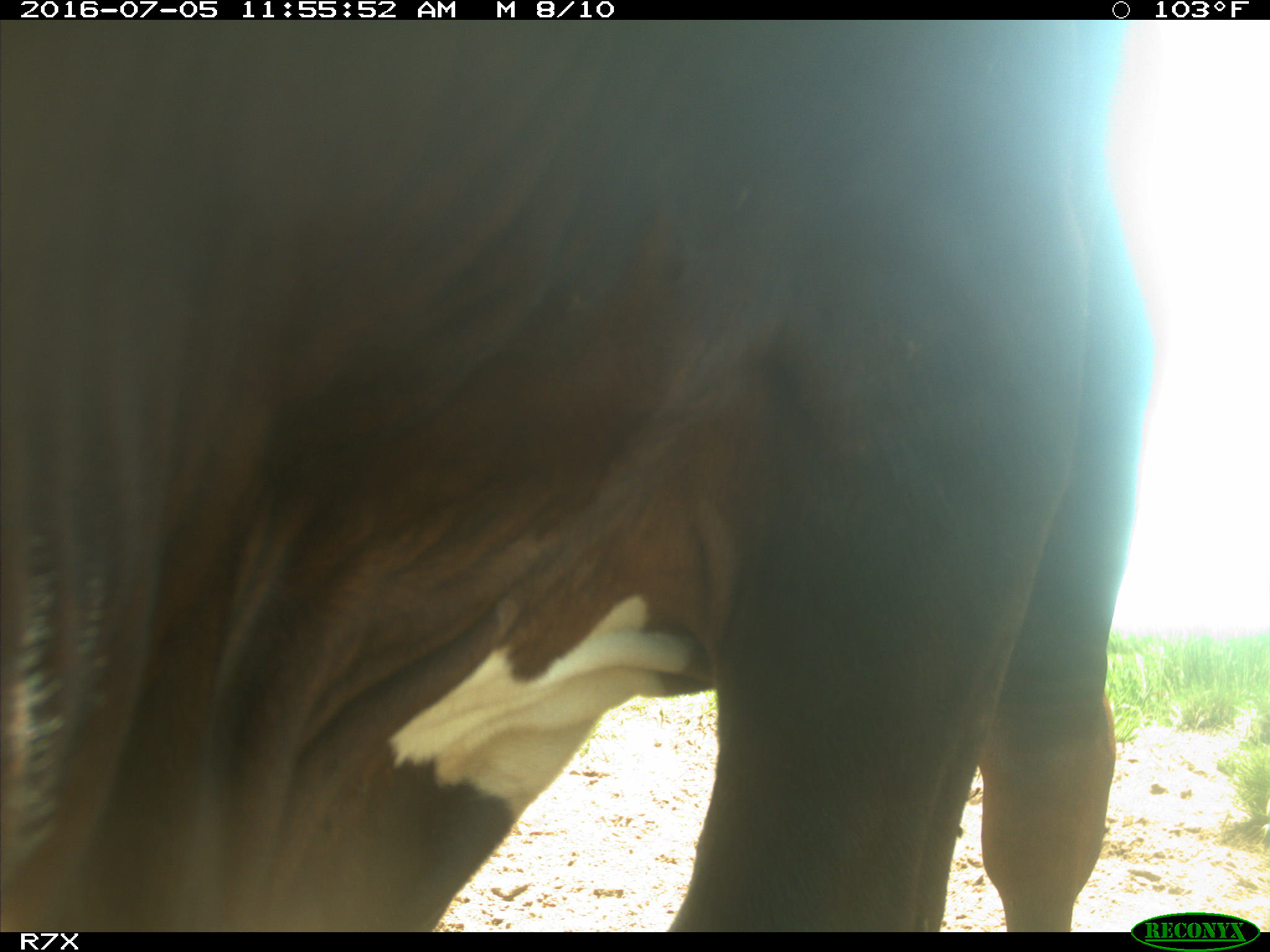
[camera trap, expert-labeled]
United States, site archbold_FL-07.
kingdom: Animalia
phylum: Chordata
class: Mammalia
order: Artiodactyla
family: Bovidae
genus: Bos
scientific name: Bos taurus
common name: domestic cow